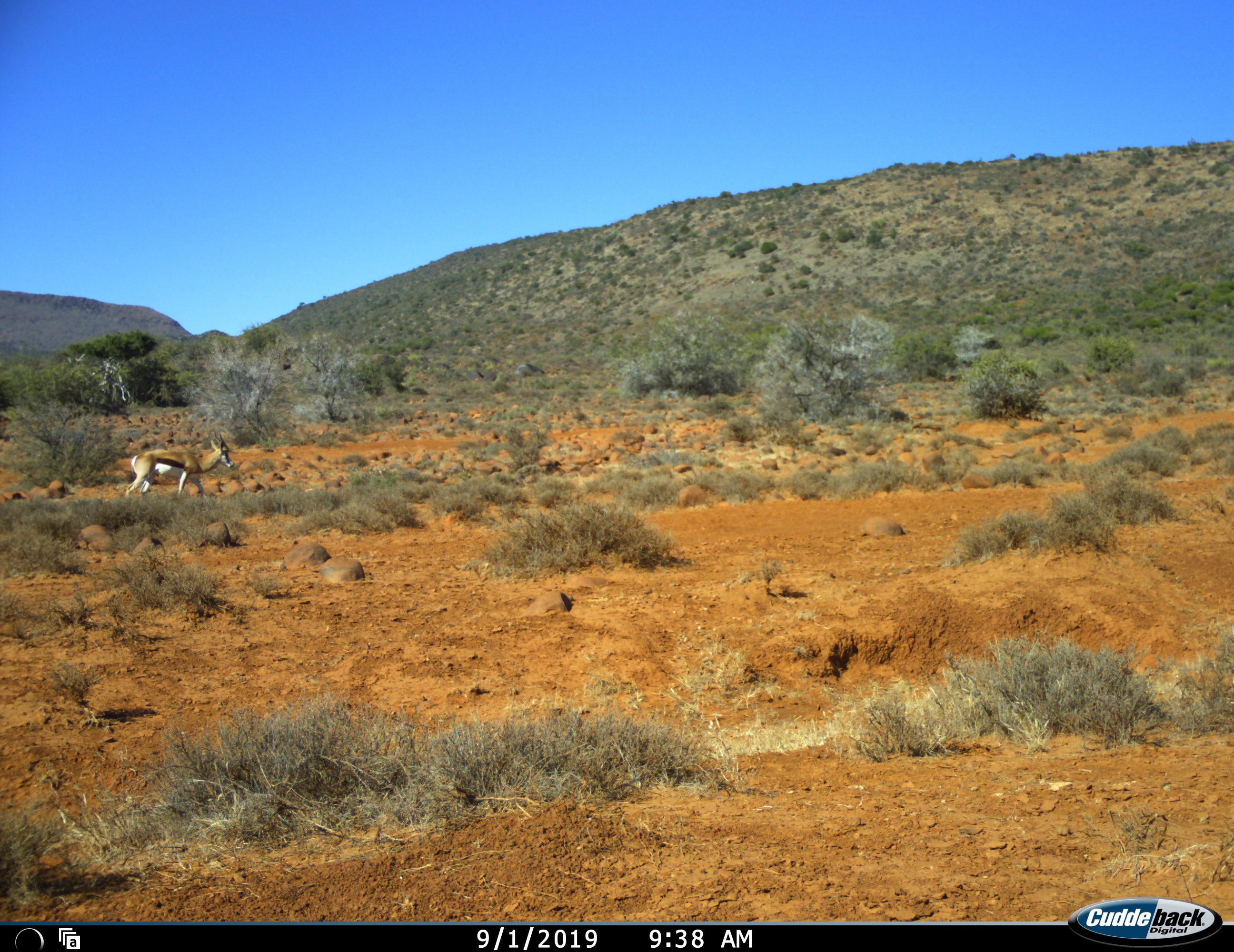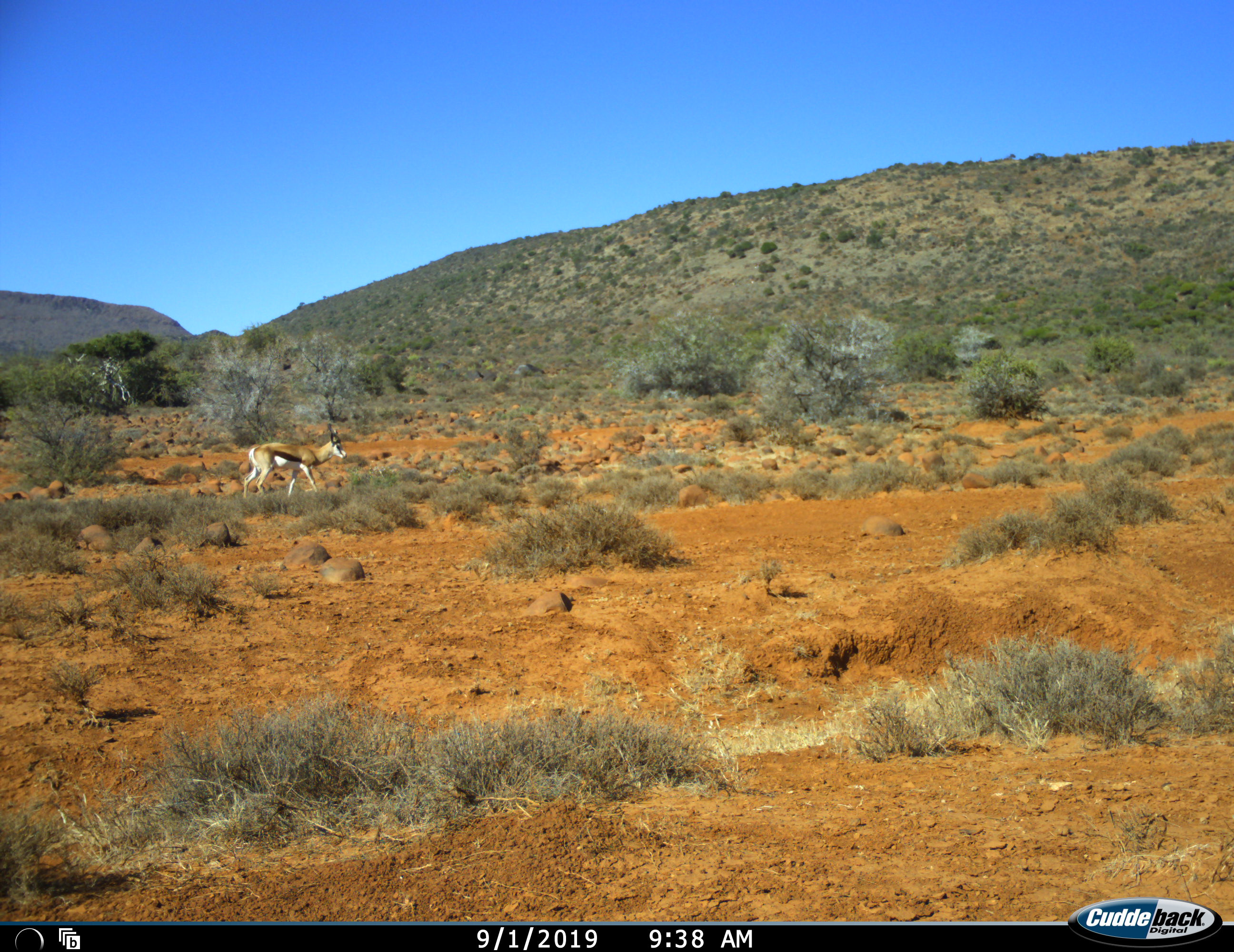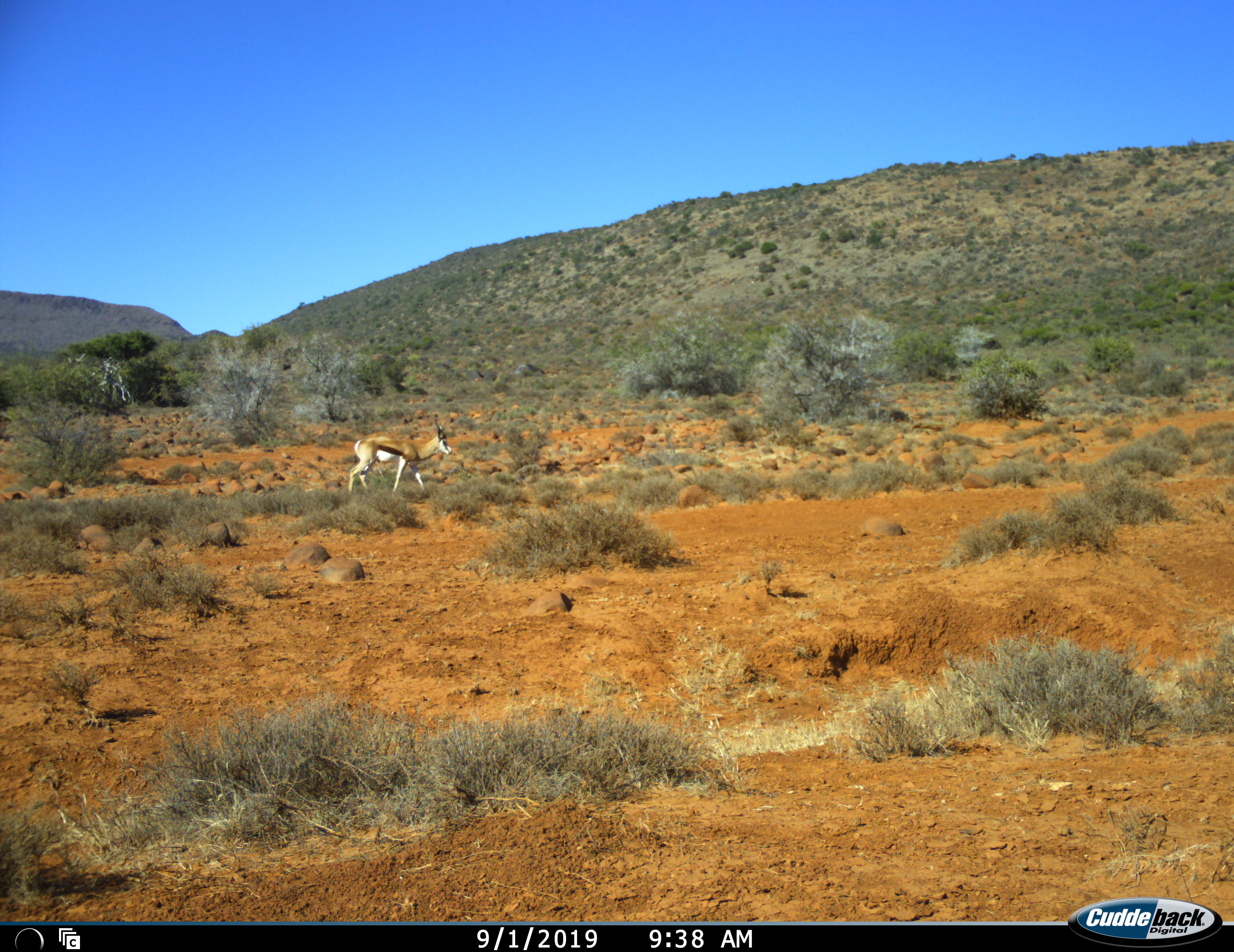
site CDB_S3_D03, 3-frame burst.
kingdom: Animalia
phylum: Chordata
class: Mammalia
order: Artiodactyla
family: Bovidae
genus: Antidorcas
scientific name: Antidorcas marsupialis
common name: springbok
Springbok (Antidorcas marsupialis), count 1. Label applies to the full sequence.